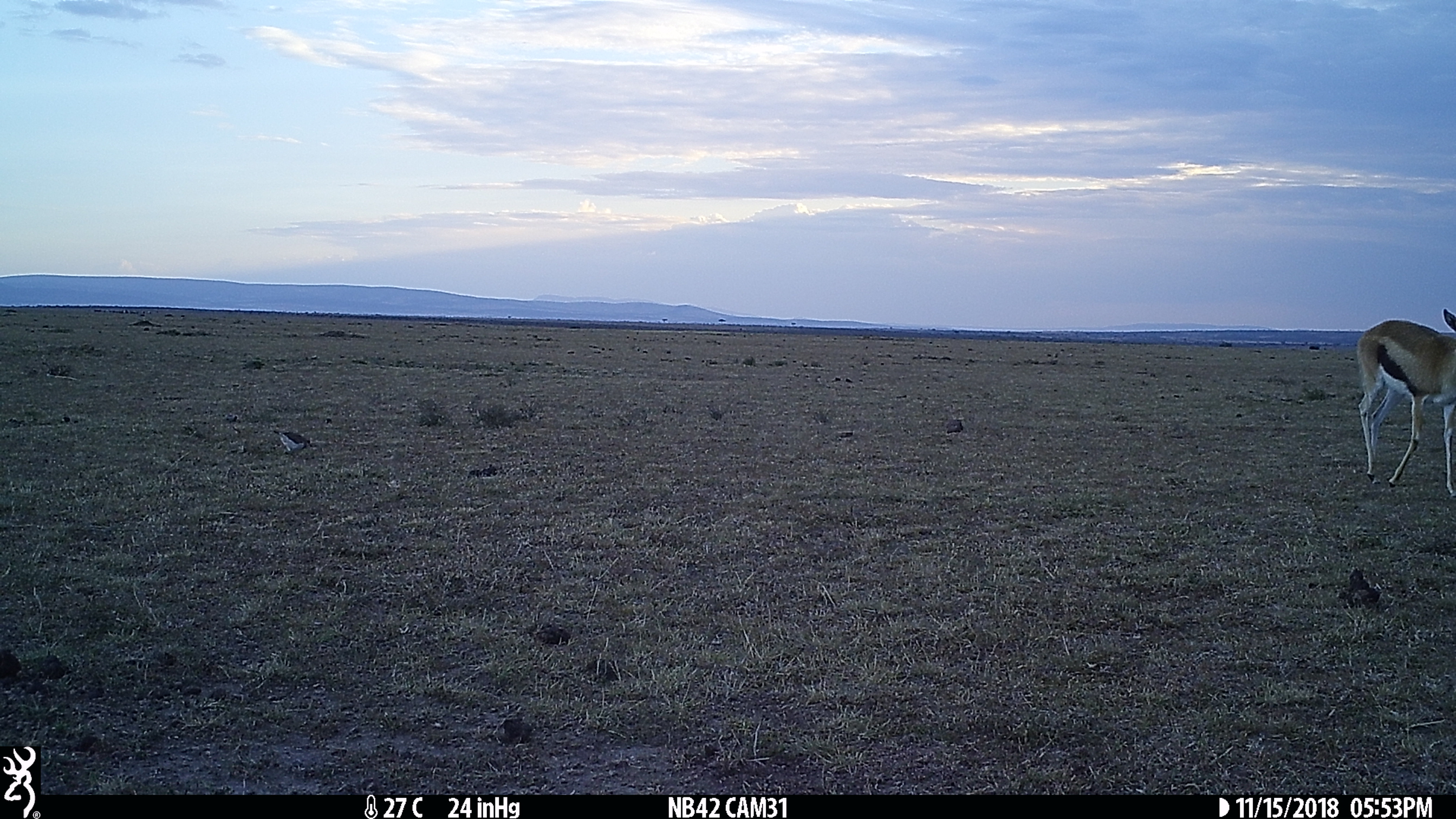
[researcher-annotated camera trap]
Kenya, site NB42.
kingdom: Animalia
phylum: Chordata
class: Mammalia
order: Artiodactyla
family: Bovidae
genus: Eudorcas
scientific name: Eudorcas thomsonii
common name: thomon's gazelle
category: gazelle thomsons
Gazelle thomsons (thomon's gazelle) (Eudorcas thomsonii).